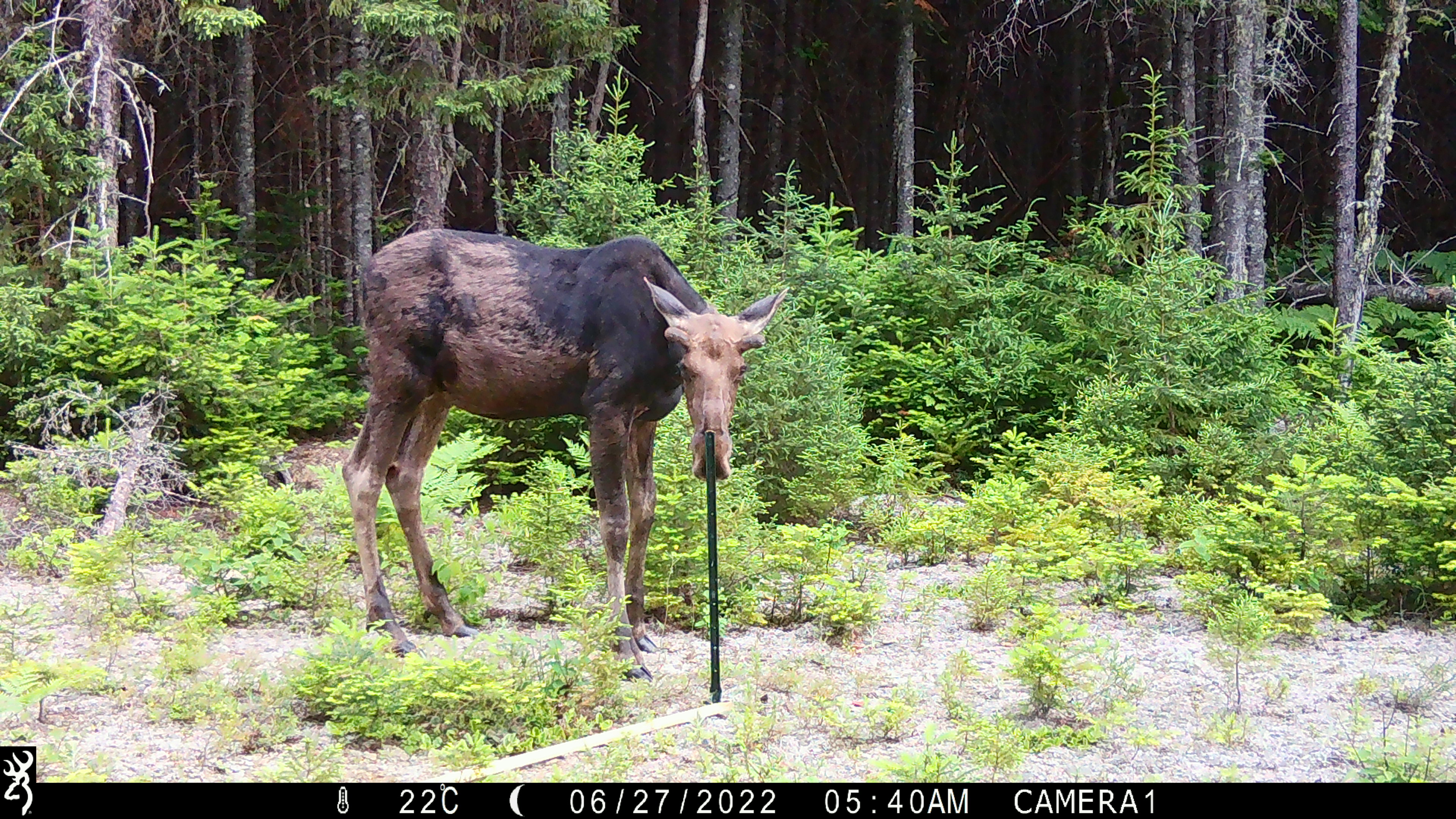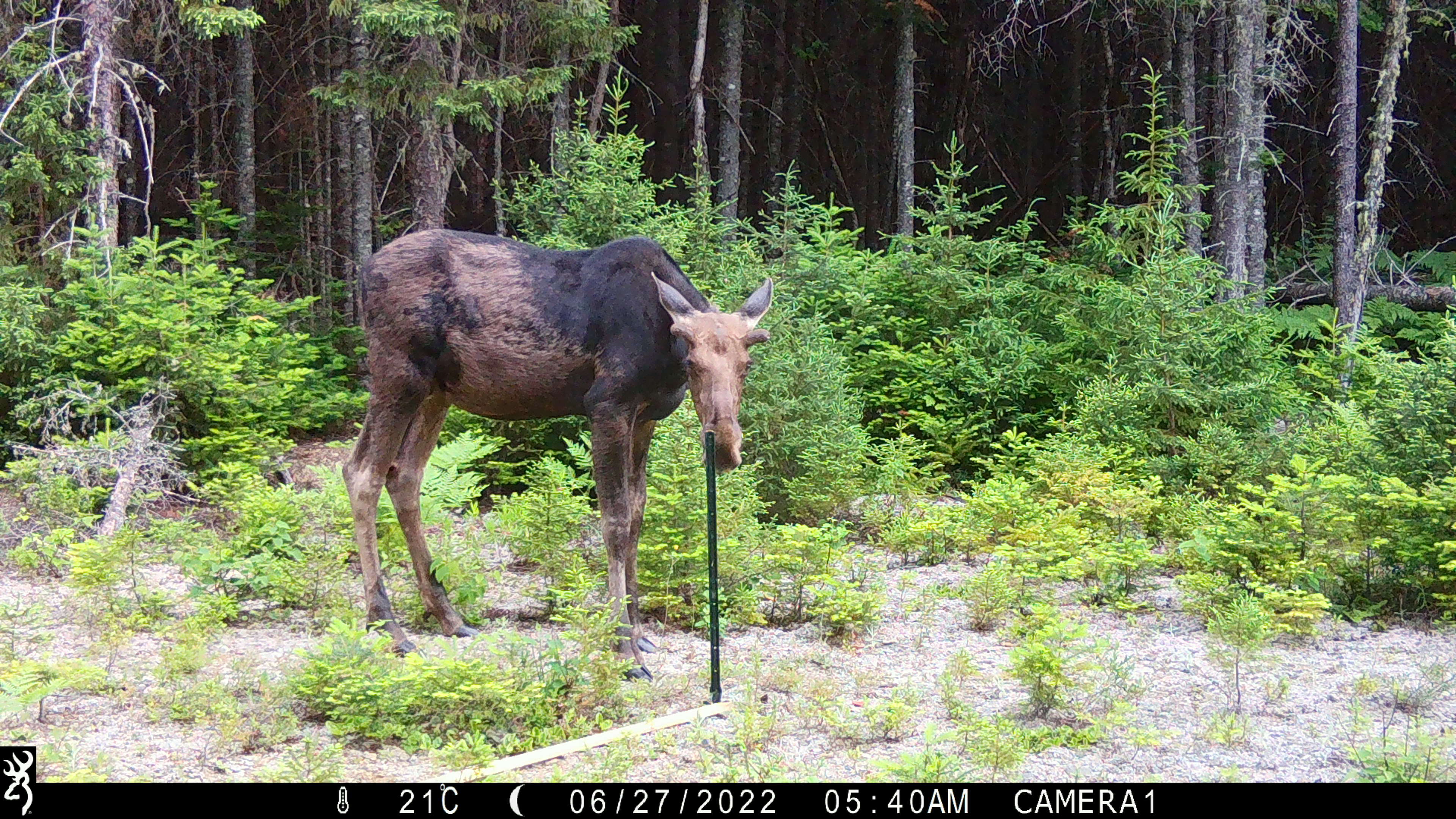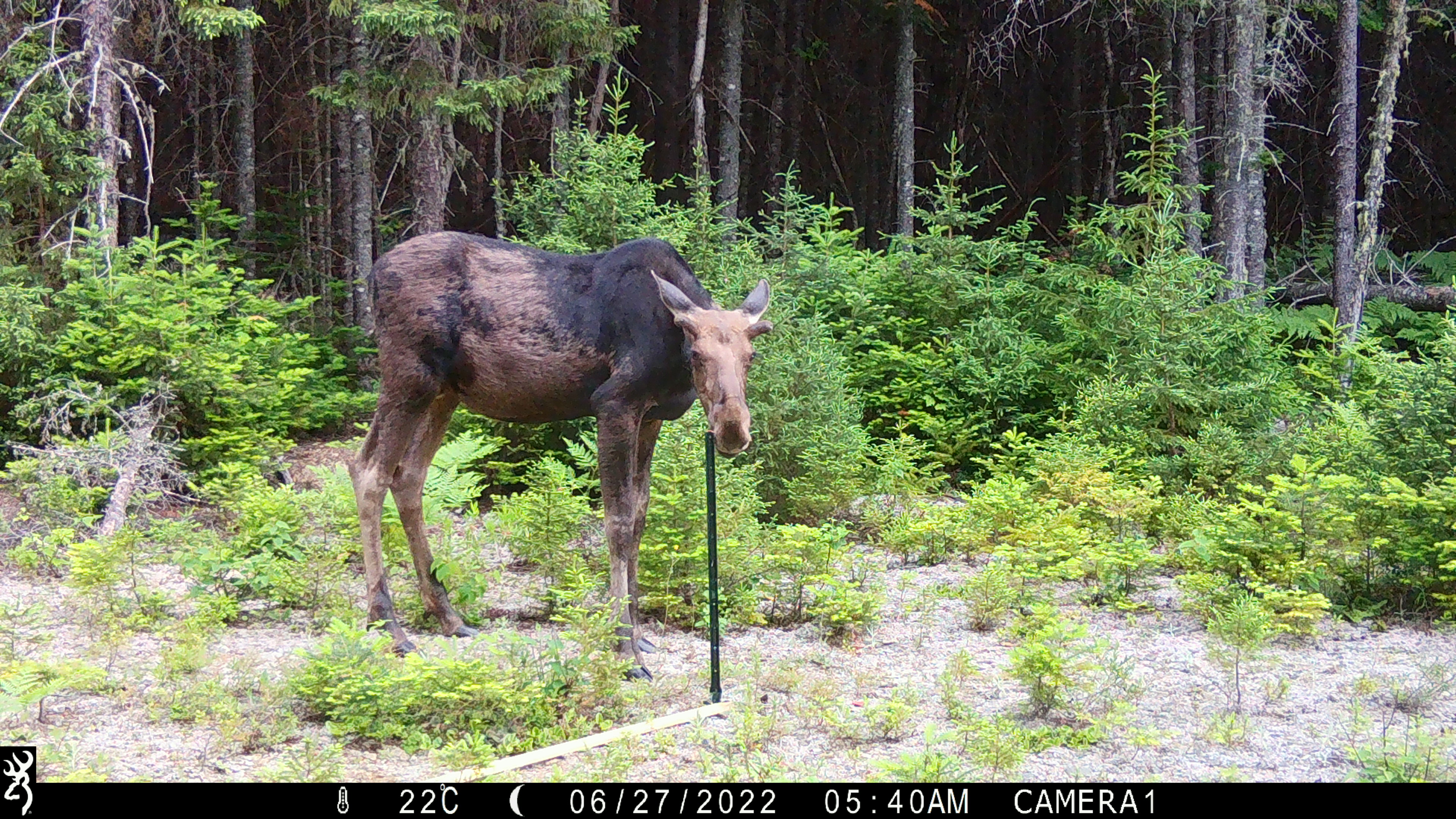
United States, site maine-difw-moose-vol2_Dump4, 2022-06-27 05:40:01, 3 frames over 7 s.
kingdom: Animalia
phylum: Chordata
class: Mammalia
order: Artiodactyla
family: Cervidae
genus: Alces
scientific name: Alces alces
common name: moose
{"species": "moose (Alces alces)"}